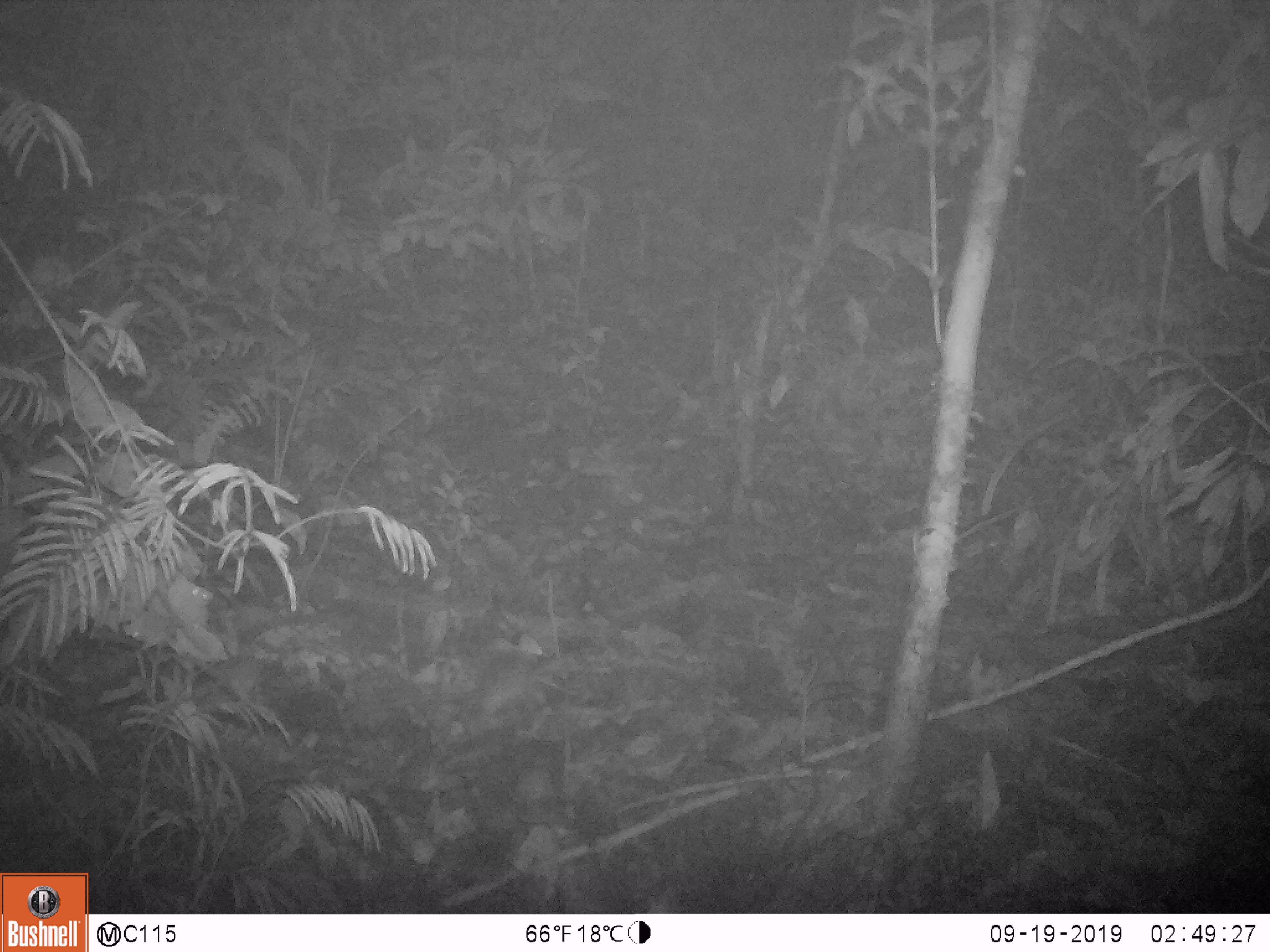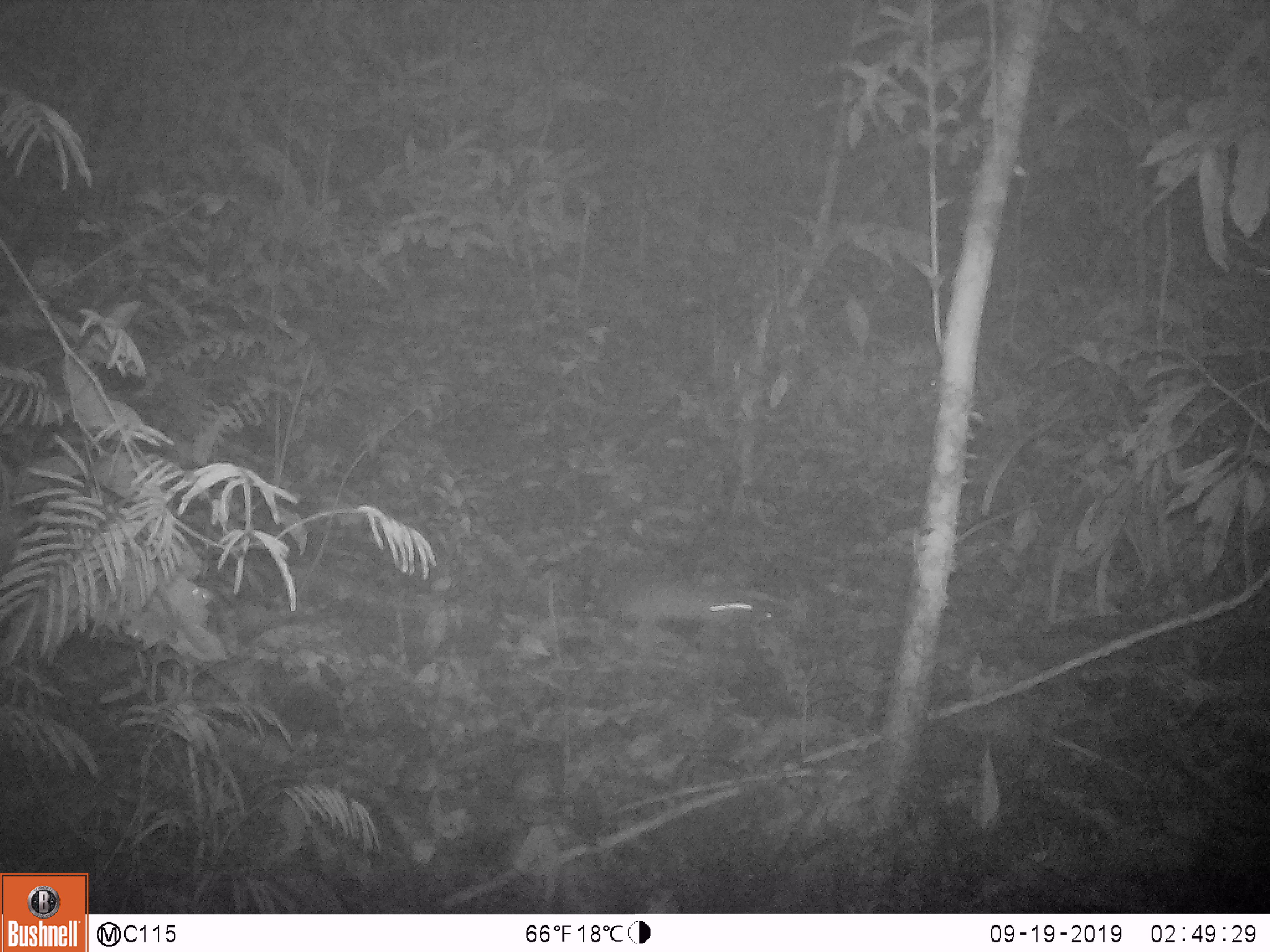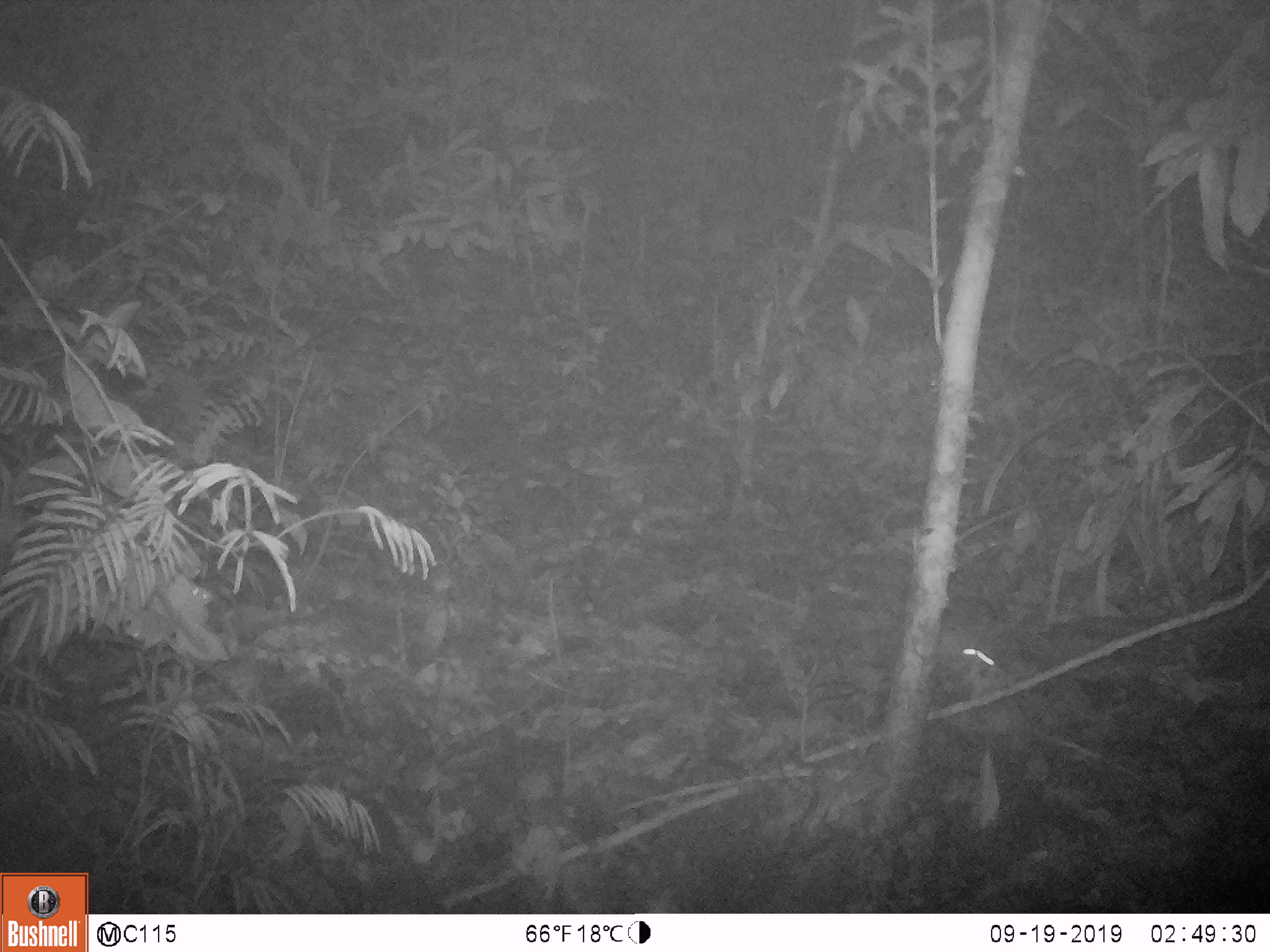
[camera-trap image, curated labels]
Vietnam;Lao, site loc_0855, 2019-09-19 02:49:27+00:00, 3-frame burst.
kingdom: Animalia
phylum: Chordata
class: Mammalia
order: Rodentia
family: Muridae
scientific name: Muridae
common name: old-world mice and rats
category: unidentified murid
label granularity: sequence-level